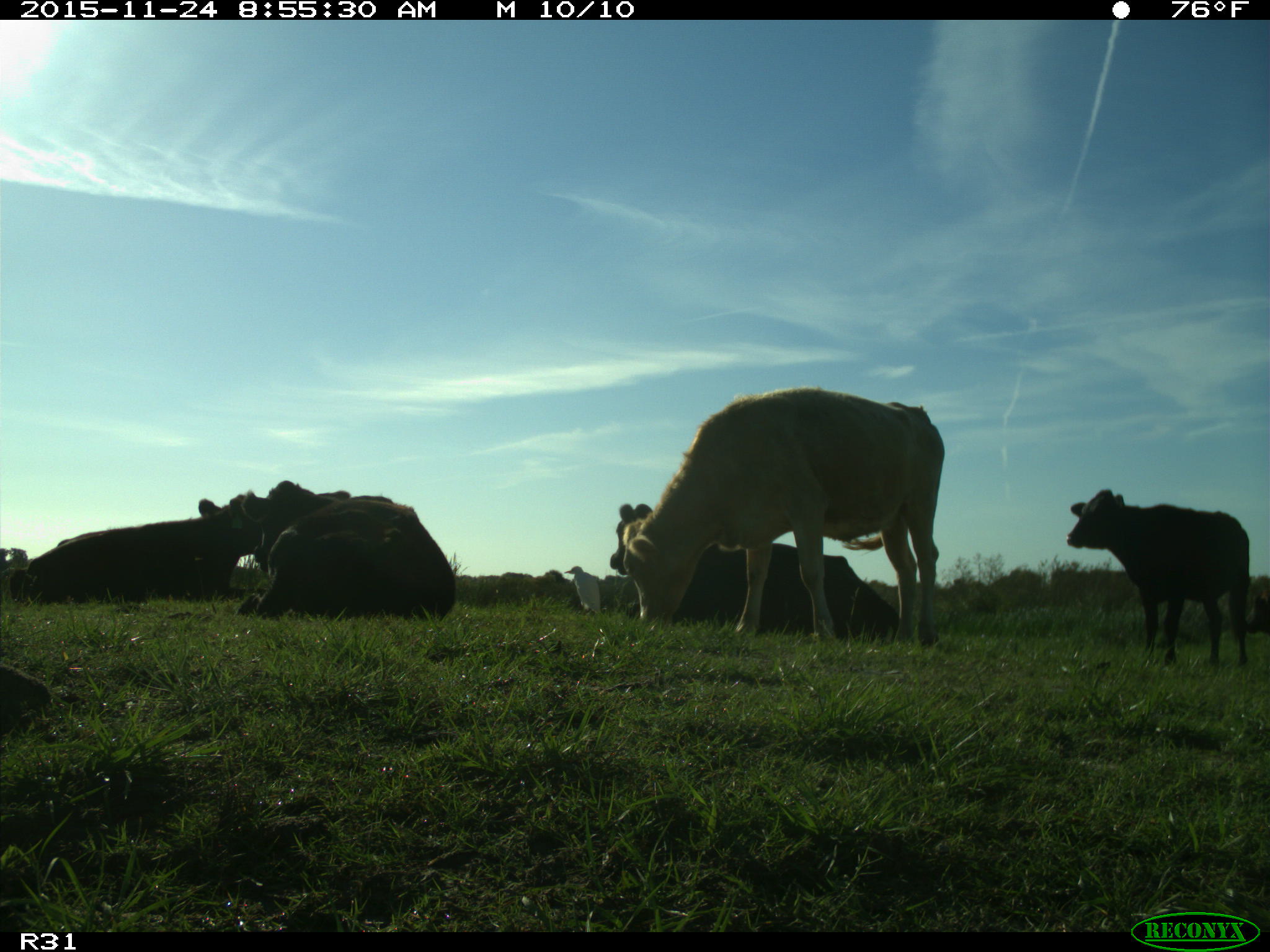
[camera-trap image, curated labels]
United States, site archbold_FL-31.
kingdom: Animalia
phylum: Chordata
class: Mammalia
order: Artiodactyla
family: Bovidae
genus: Bos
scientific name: Bos taurus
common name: domestic cow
Bos taurus (domestic cow).